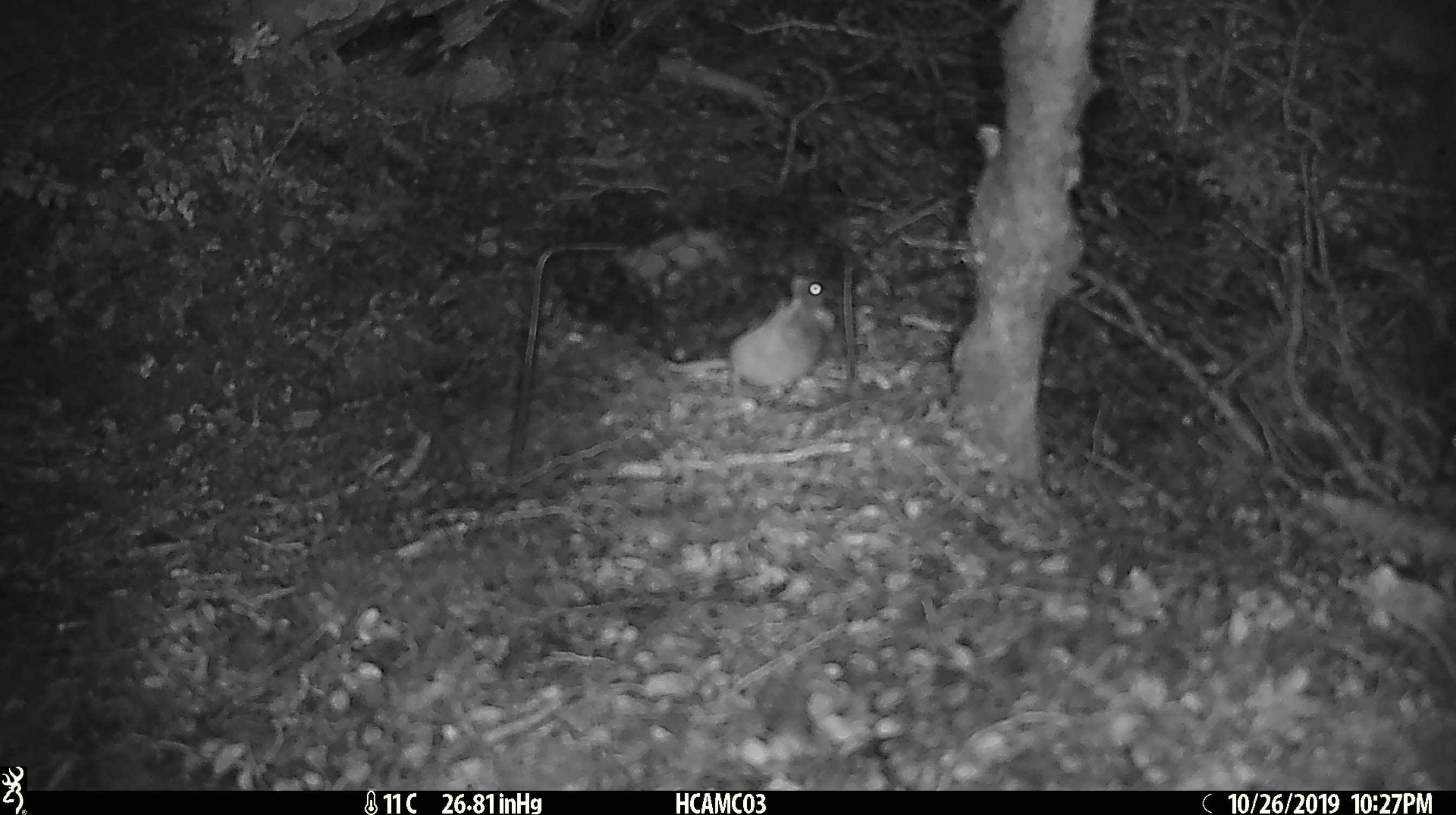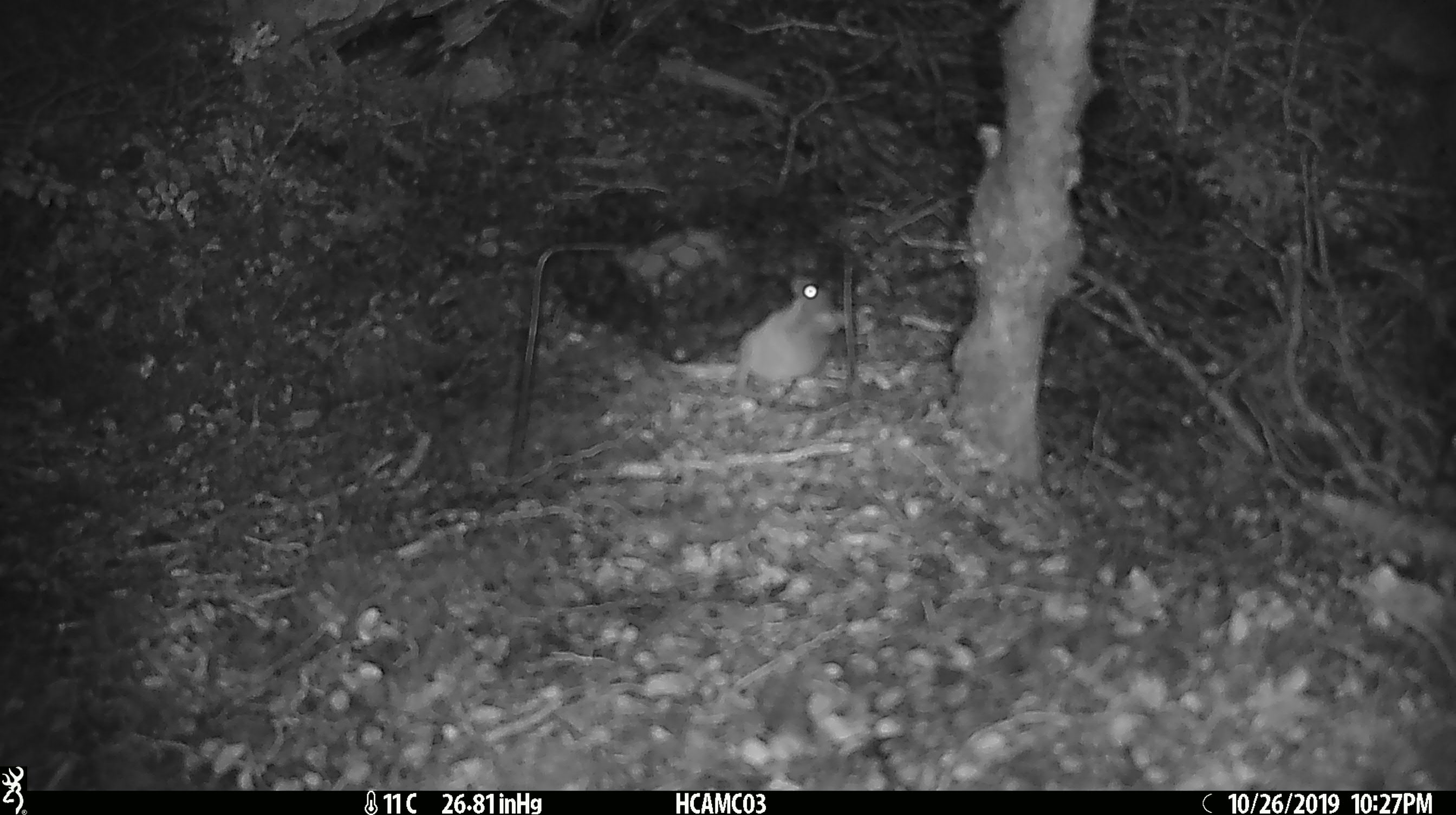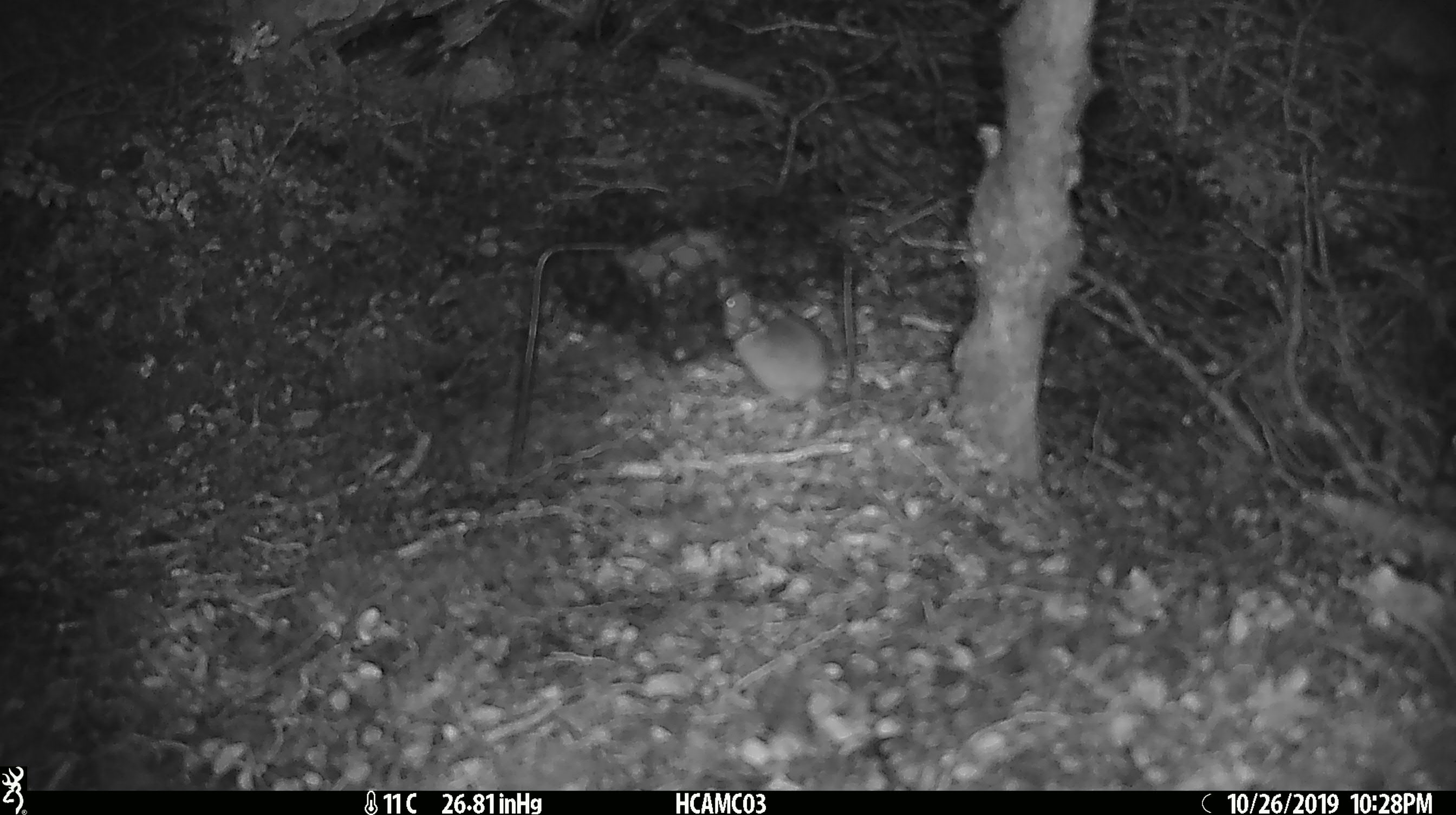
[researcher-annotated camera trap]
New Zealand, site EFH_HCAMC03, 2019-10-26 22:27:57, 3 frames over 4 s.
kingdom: Animalia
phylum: Chordata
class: Mammalia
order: Rodentia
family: Muridae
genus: Mus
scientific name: Mus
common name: mouse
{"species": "mouse (Mus)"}